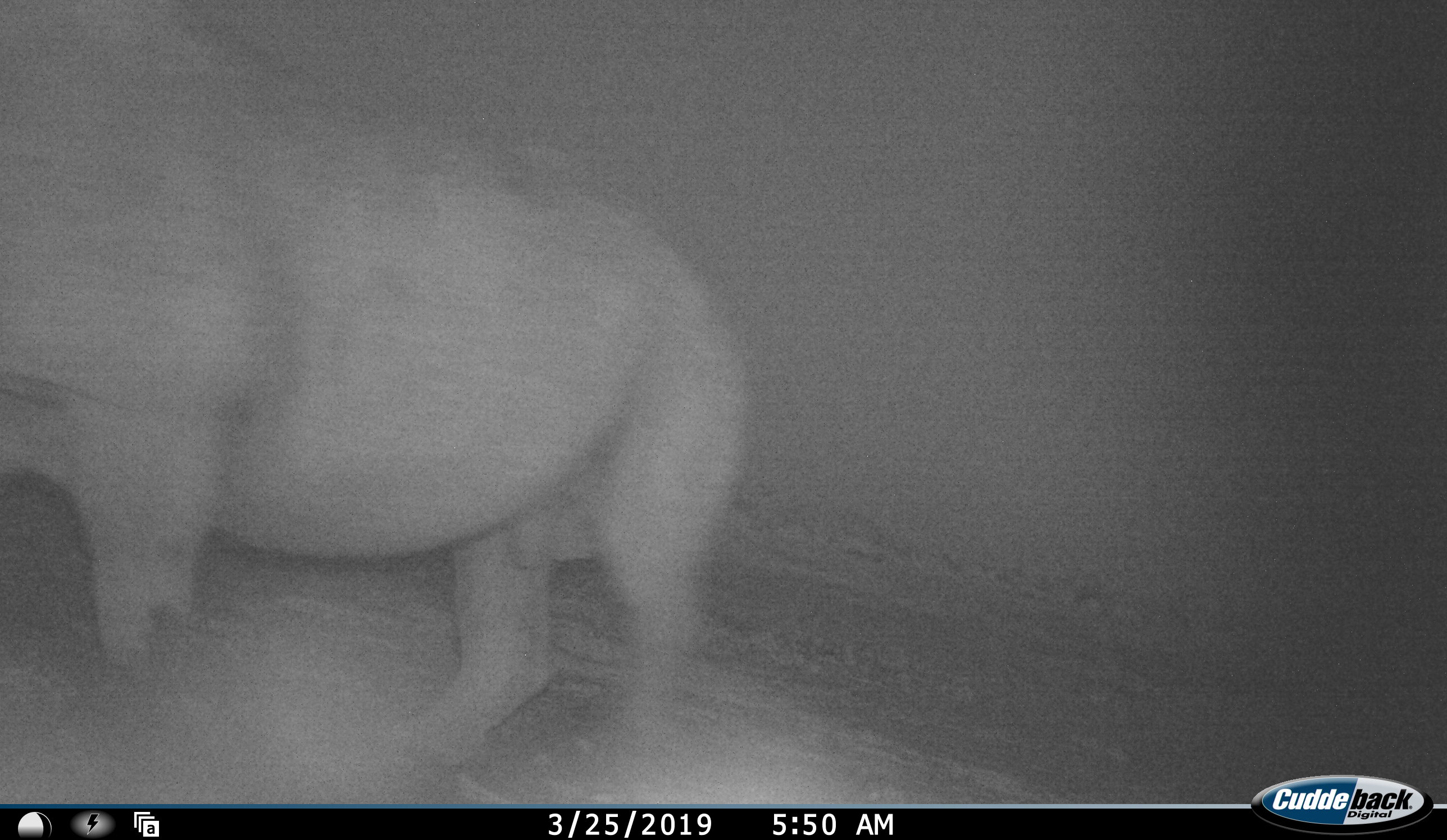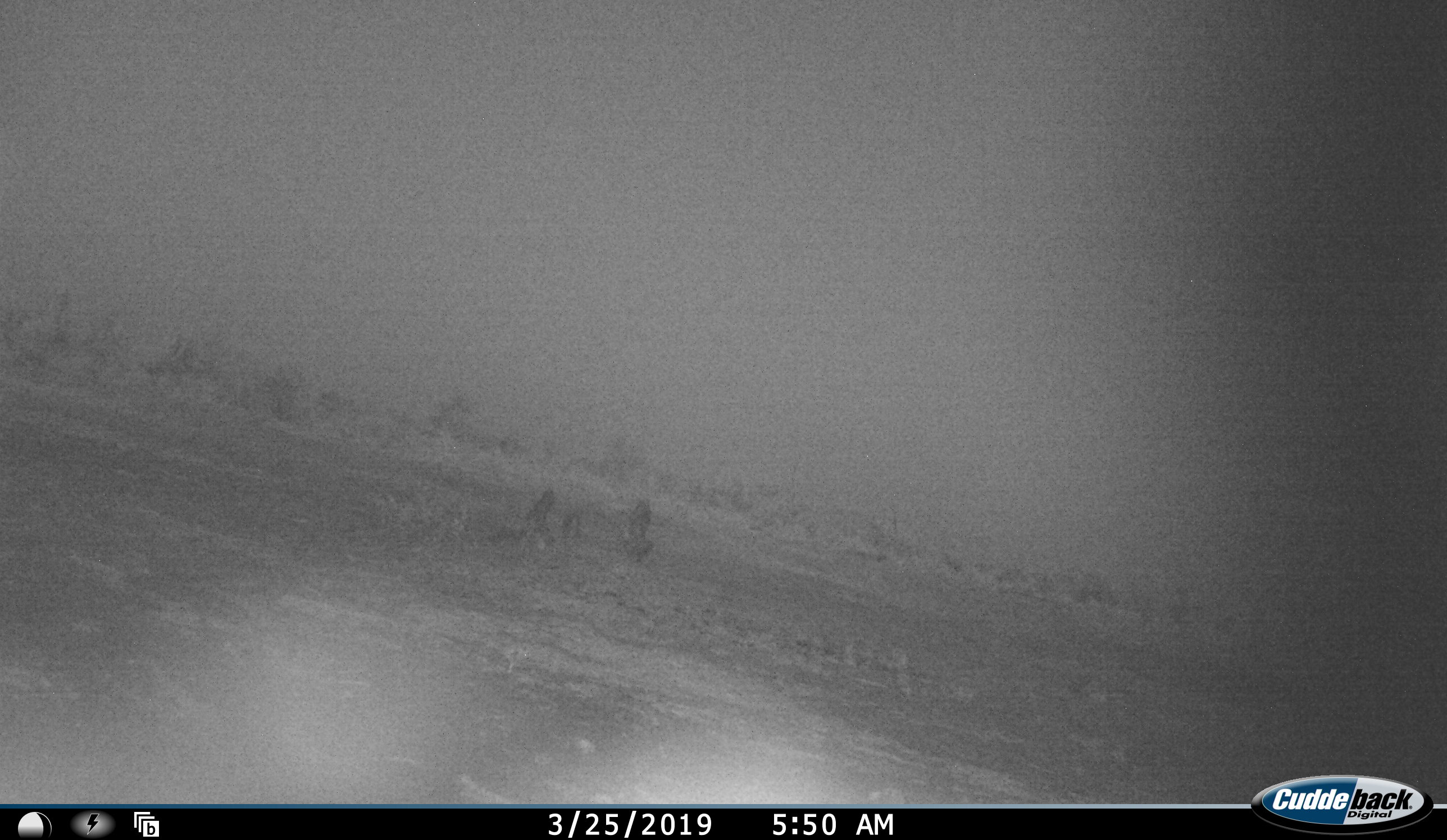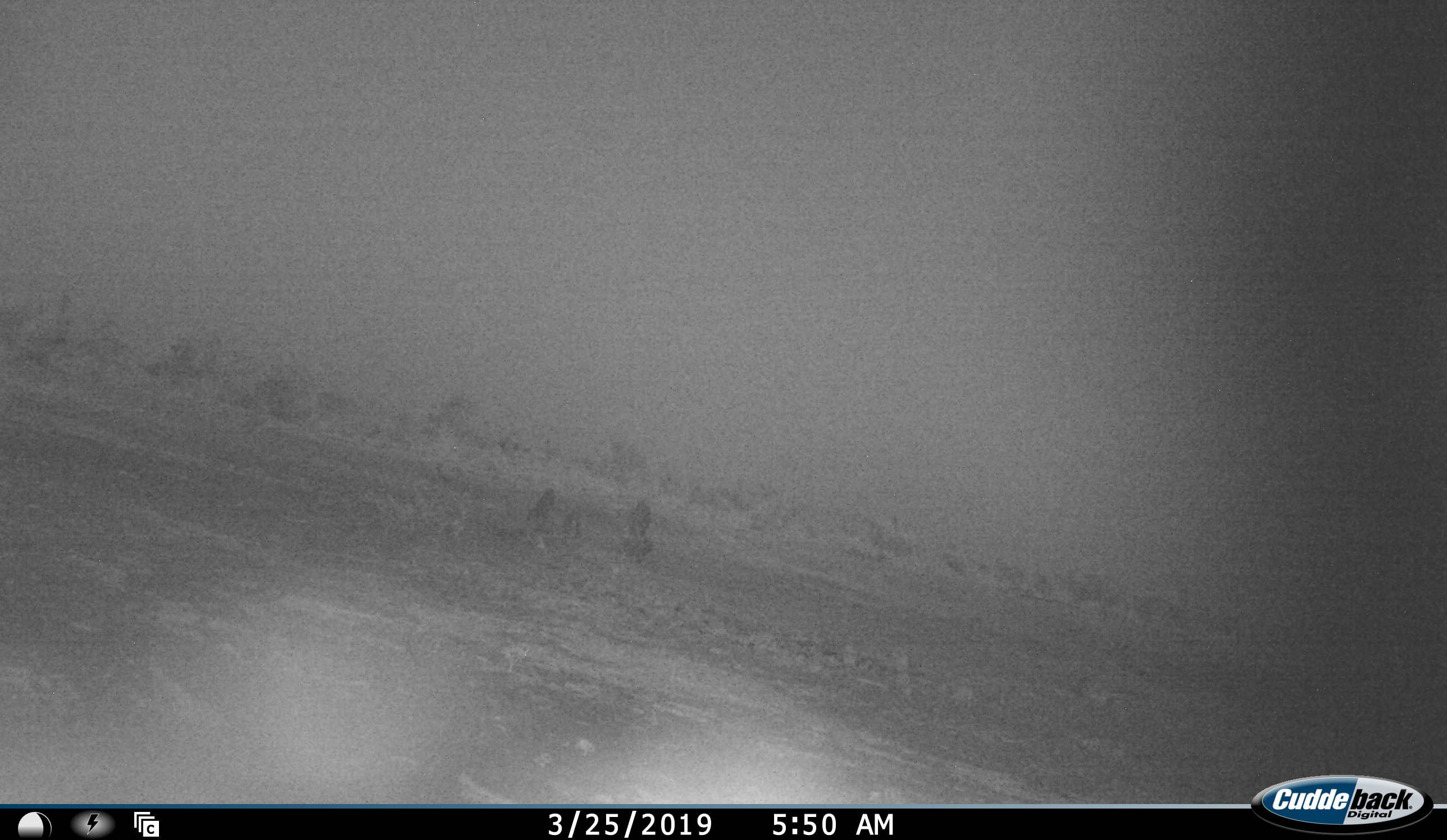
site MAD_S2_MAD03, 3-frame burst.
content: unidentified animal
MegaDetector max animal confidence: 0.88